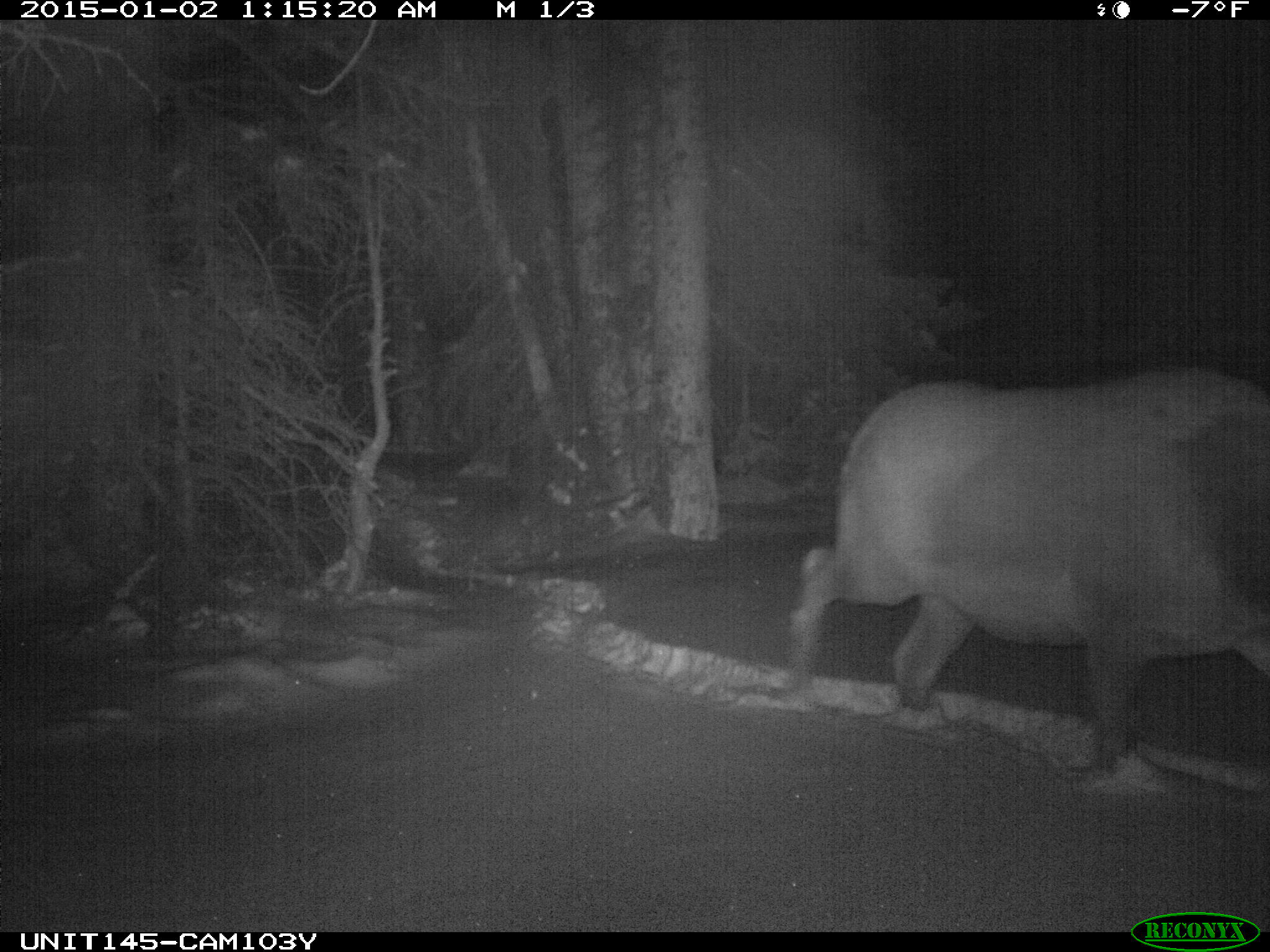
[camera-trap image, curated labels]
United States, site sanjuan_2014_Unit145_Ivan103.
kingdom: Animalia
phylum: Chordata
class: Mammalia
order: Artiodactyla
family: Cervidae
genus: Cervus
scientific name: Cervus elaphus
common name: red deer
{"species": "Cervus elaphus (red deer)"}